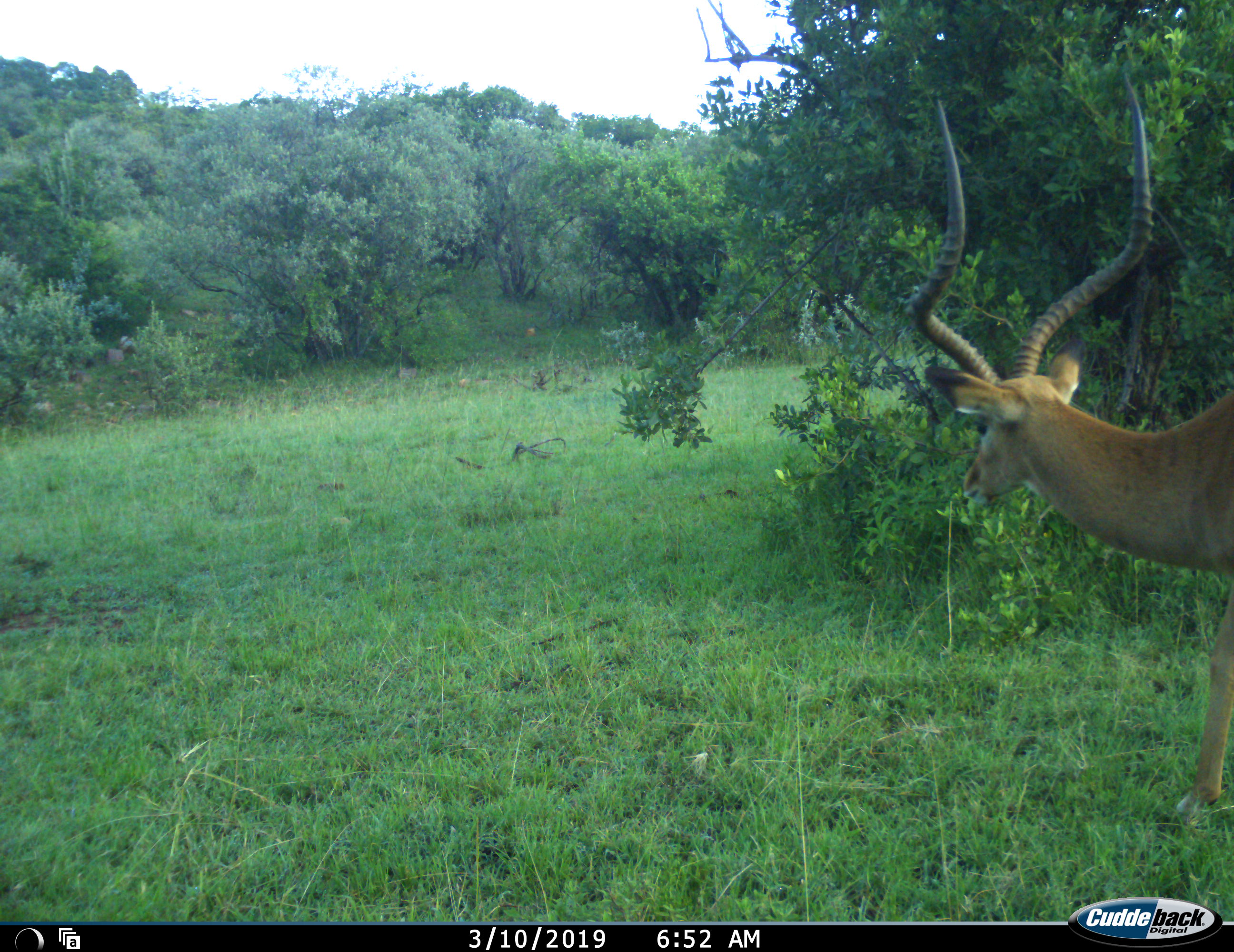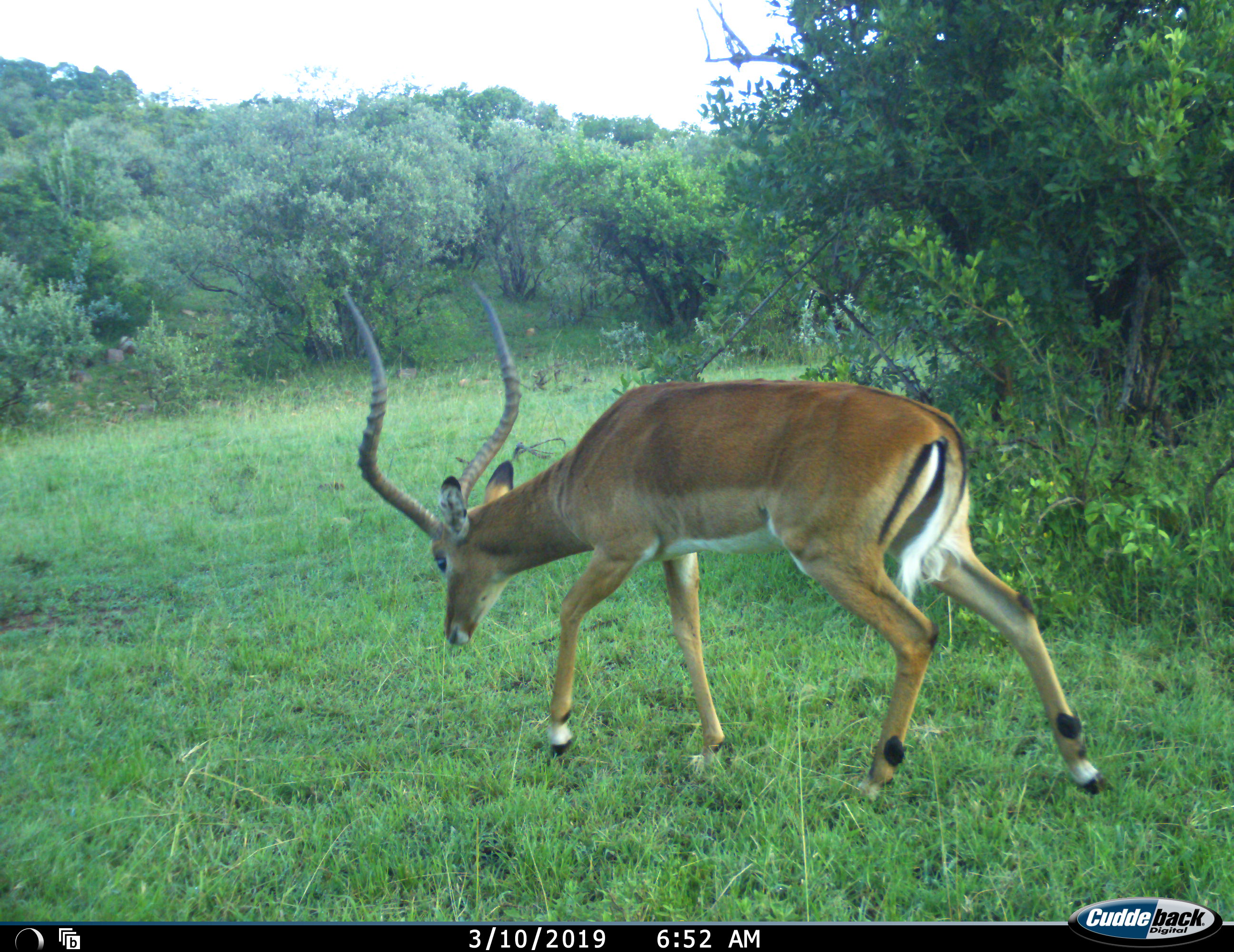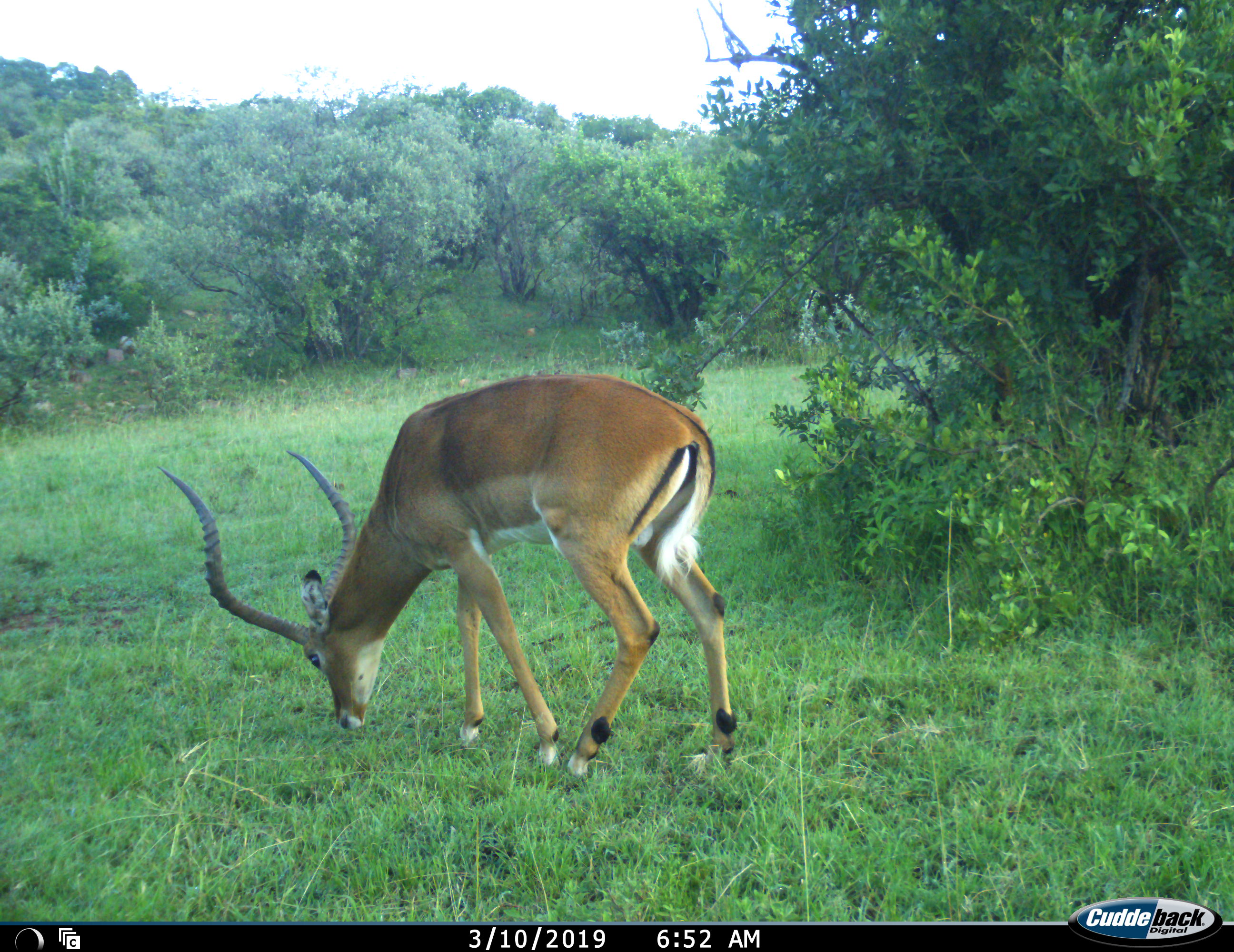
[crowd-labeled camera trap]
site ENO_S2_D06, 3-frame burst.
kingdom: Animalia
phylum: Chordata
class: Mammalia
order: Artiodactyla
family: Bovidae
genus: Aepyceros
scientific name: Aepyceros melampus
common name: impala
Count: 1.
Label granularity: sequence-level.